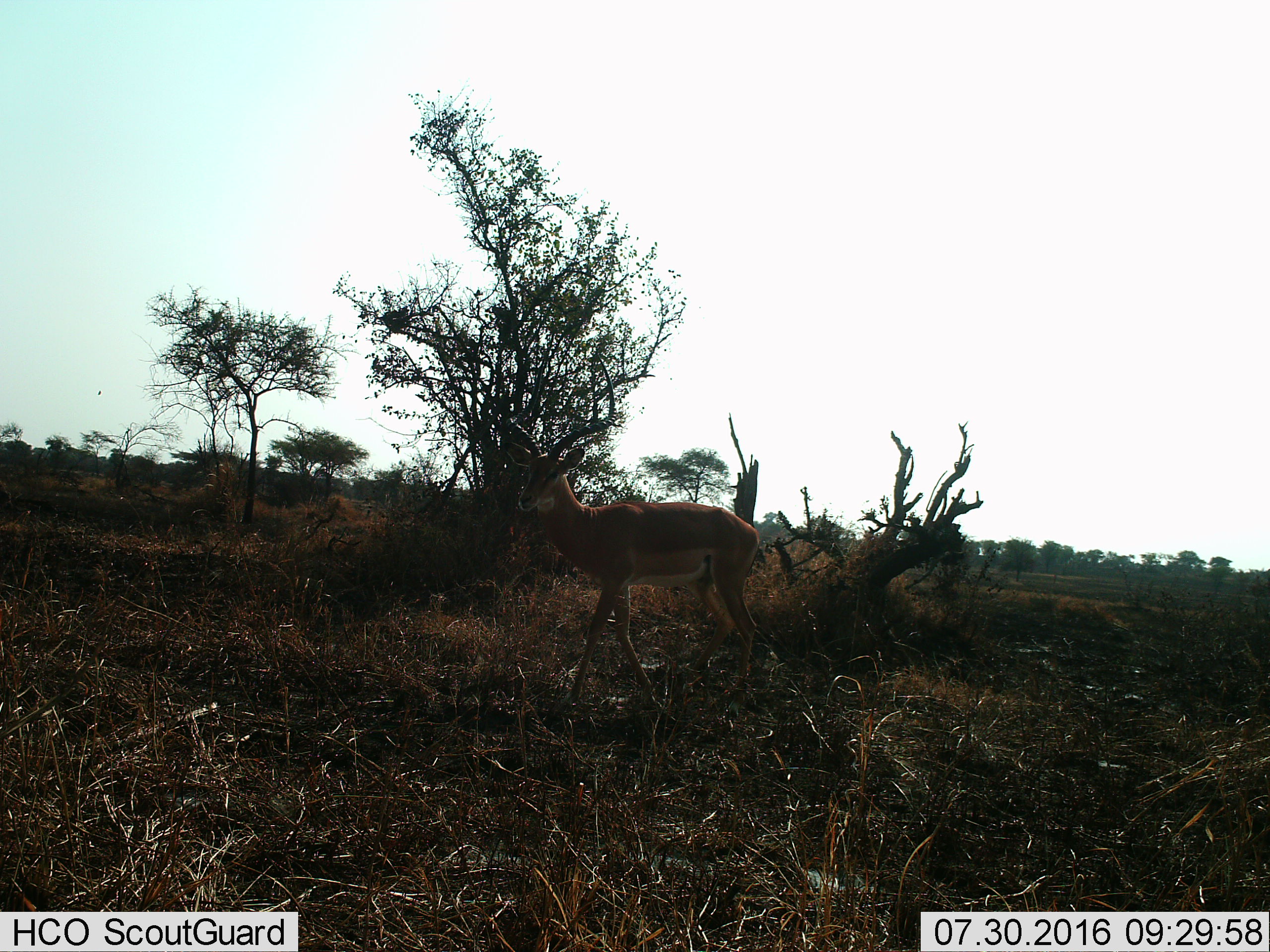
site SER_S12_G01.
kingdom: Animalia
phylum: Chordata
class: Mammalia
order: Artiodactyla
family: Bovidae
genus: Aepyceros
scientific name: Aepyceros melampus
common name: impala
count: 1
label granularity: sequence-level